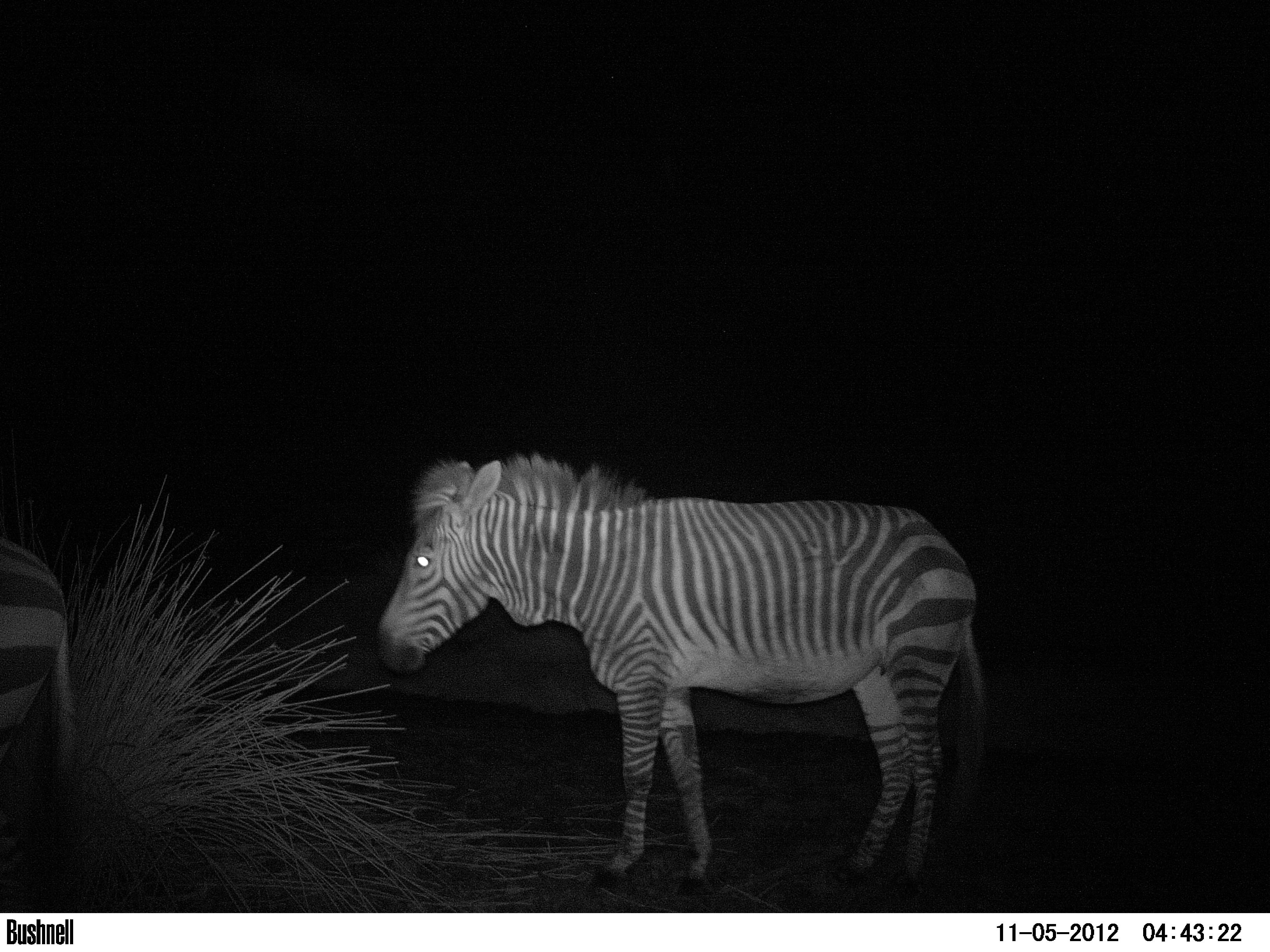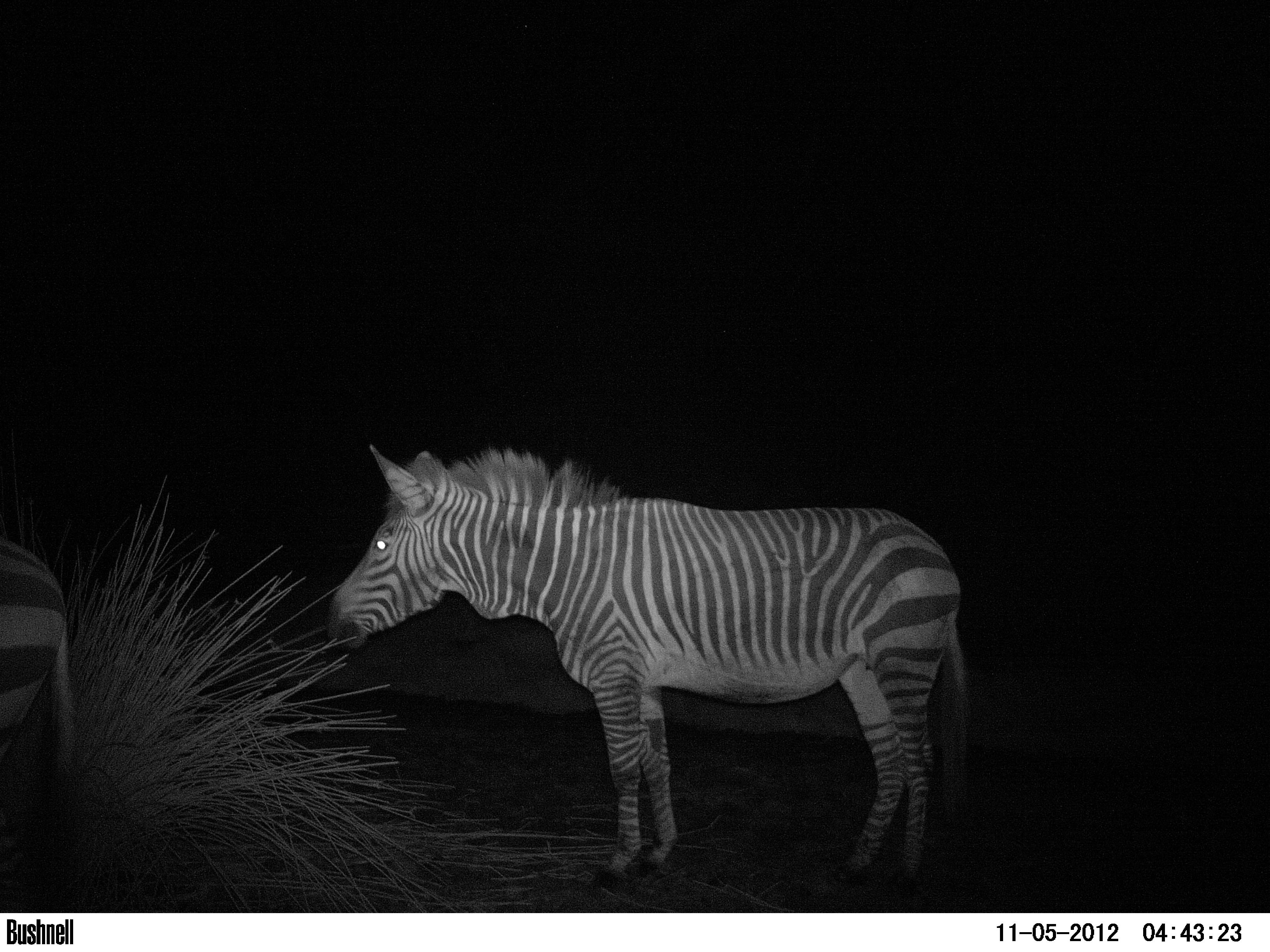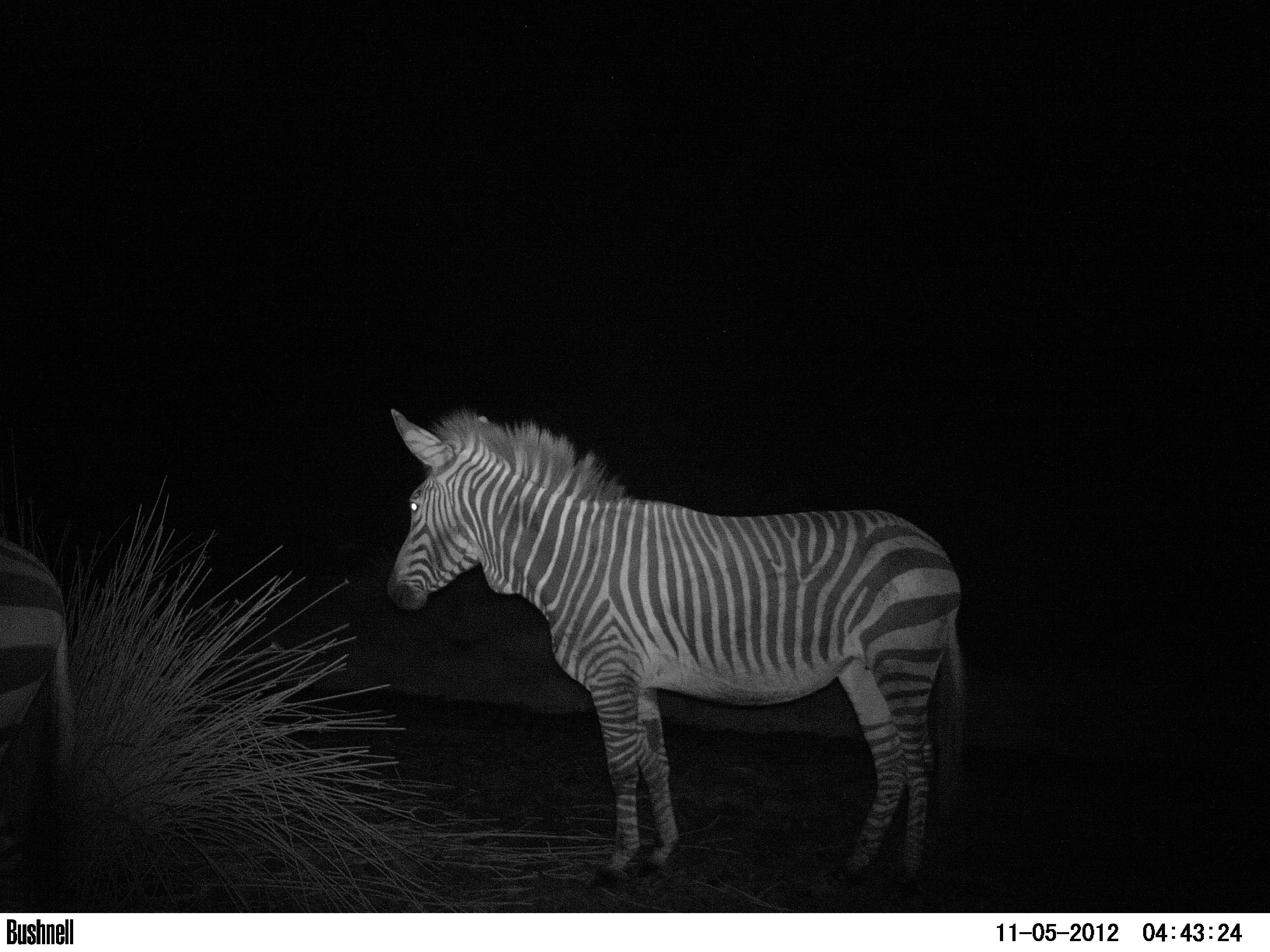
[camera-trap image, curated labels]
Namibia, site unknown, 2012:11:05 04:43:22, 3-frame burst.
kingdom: Animalia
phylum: Chordata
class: Mammalia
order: Perissodactyla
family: Equidae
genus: Equus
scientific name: Equus zebra hartmannae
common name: hartmann's mountain zebra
Equus zebra hartmannae (hartmann's mountain zebra).